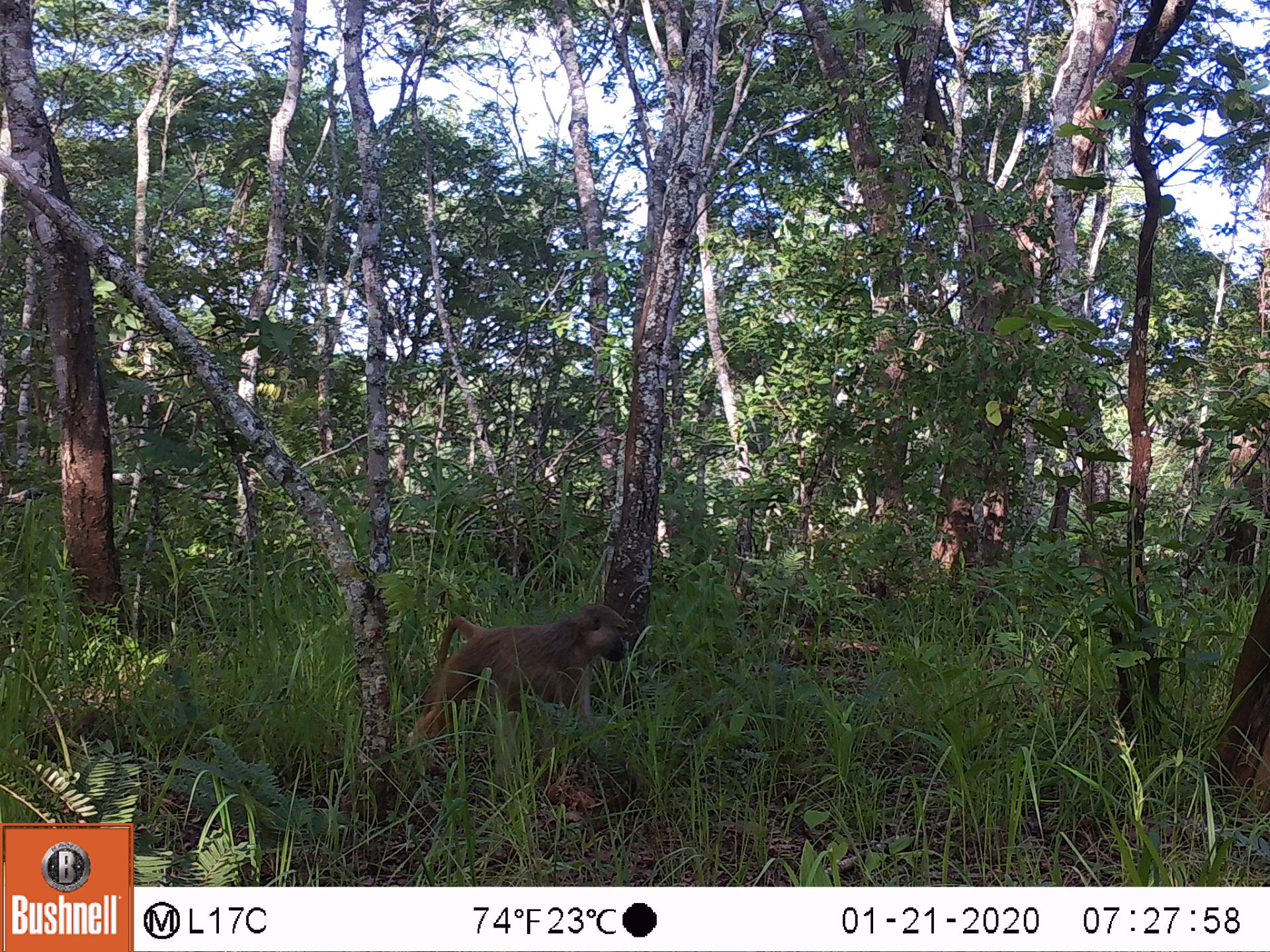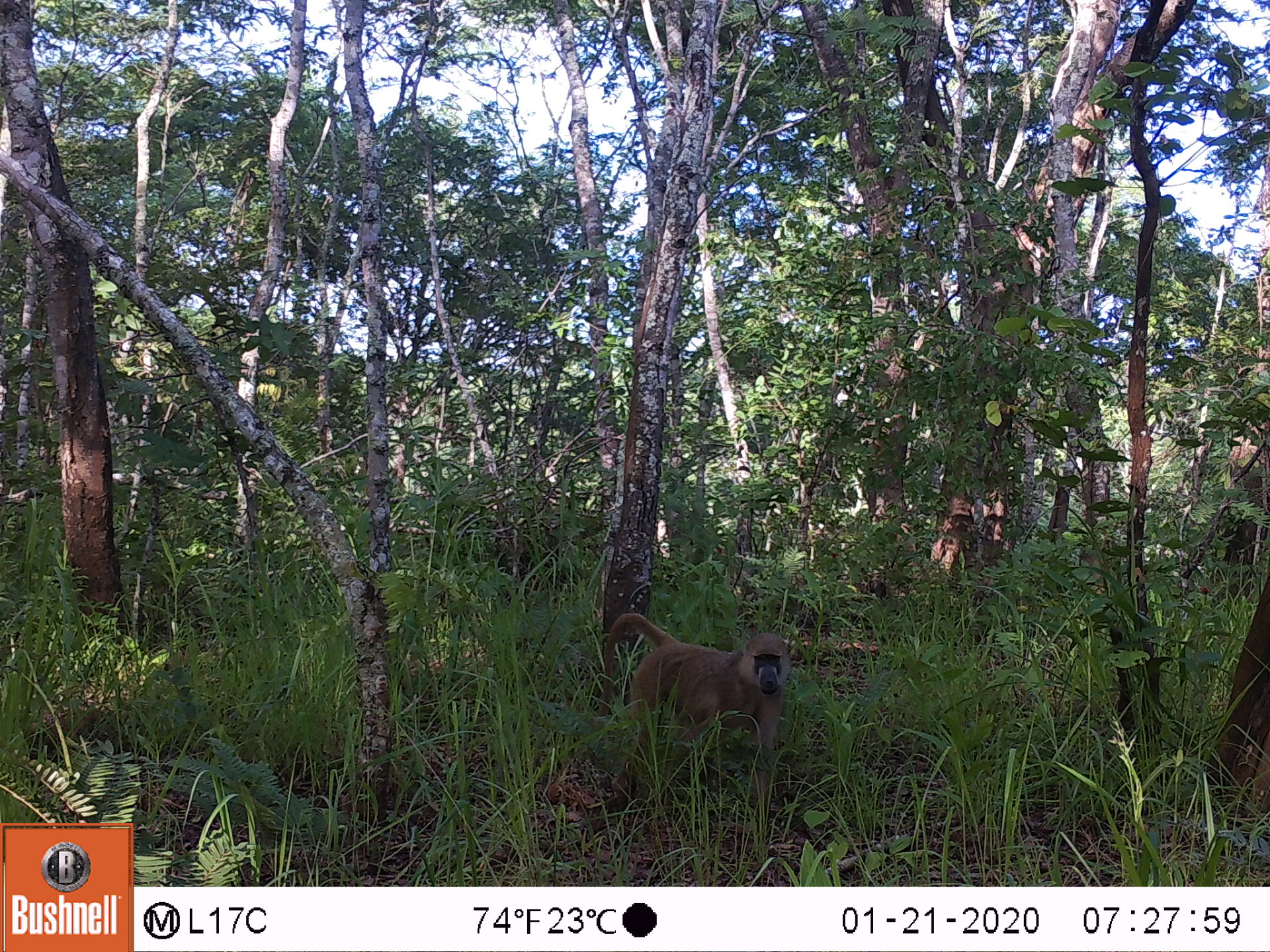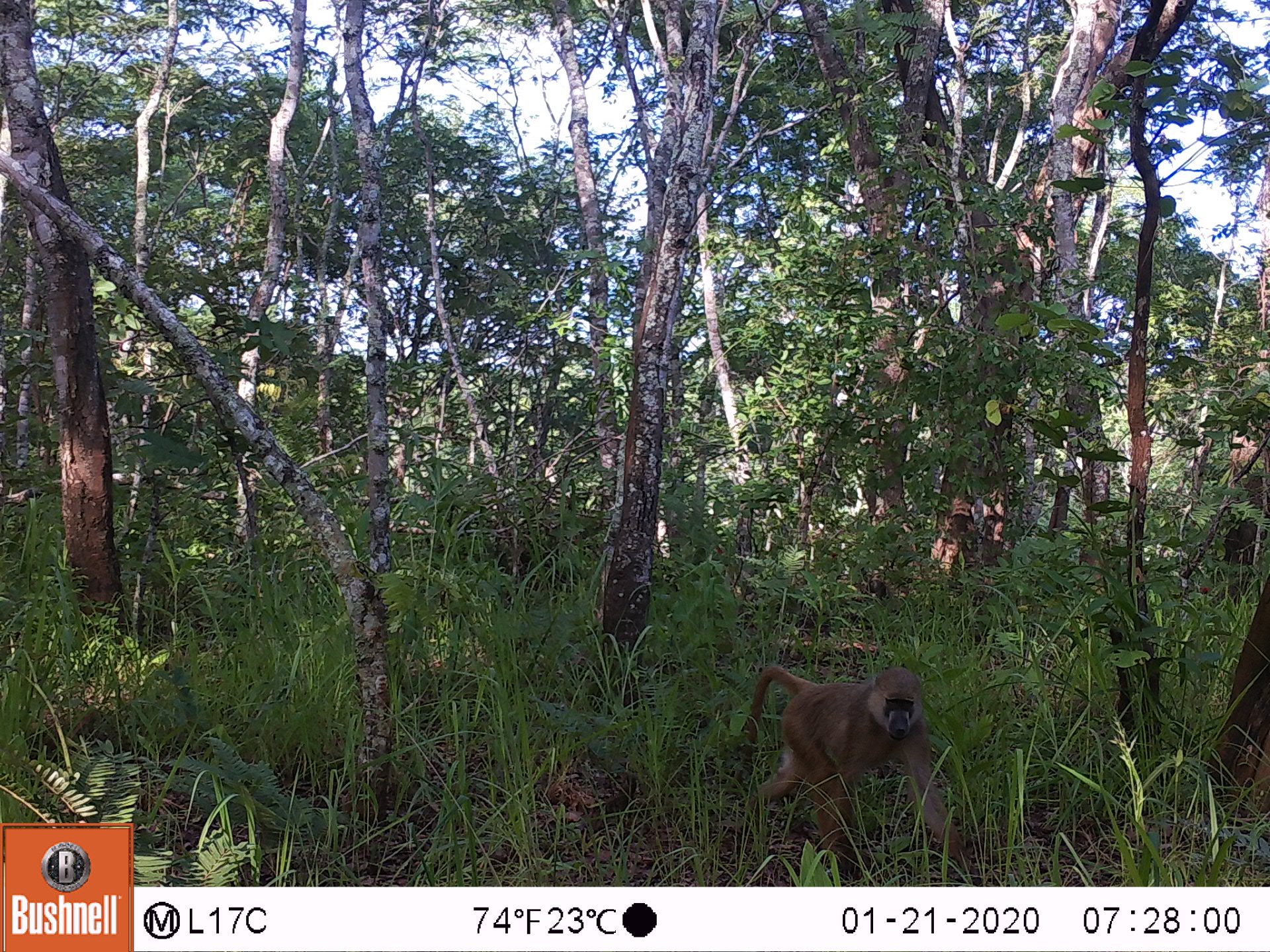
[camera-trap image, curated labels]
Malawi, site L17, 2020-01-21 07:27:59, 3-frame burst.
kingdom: Animalia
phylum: Chordata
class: Mammalia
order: Primates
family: Cercopithecidae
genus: Papio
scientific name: Papio cynocephalus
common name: yellow baboon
Yellow baboon (Papio cynocephalus), count 1.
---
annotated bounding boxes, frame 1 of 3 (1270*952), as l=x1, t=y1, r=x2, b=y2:
yellow baboon: l=408, t=599, r=631, b=767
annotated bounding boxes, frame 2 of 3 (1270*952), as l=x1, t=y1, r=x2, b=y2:
yellow baboon: l=595, t=609, r=794, b=792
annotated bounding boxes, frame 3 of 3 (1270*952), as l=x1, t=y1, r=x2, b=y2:
yellow baboon: l=740, t=668, r=961, b=858